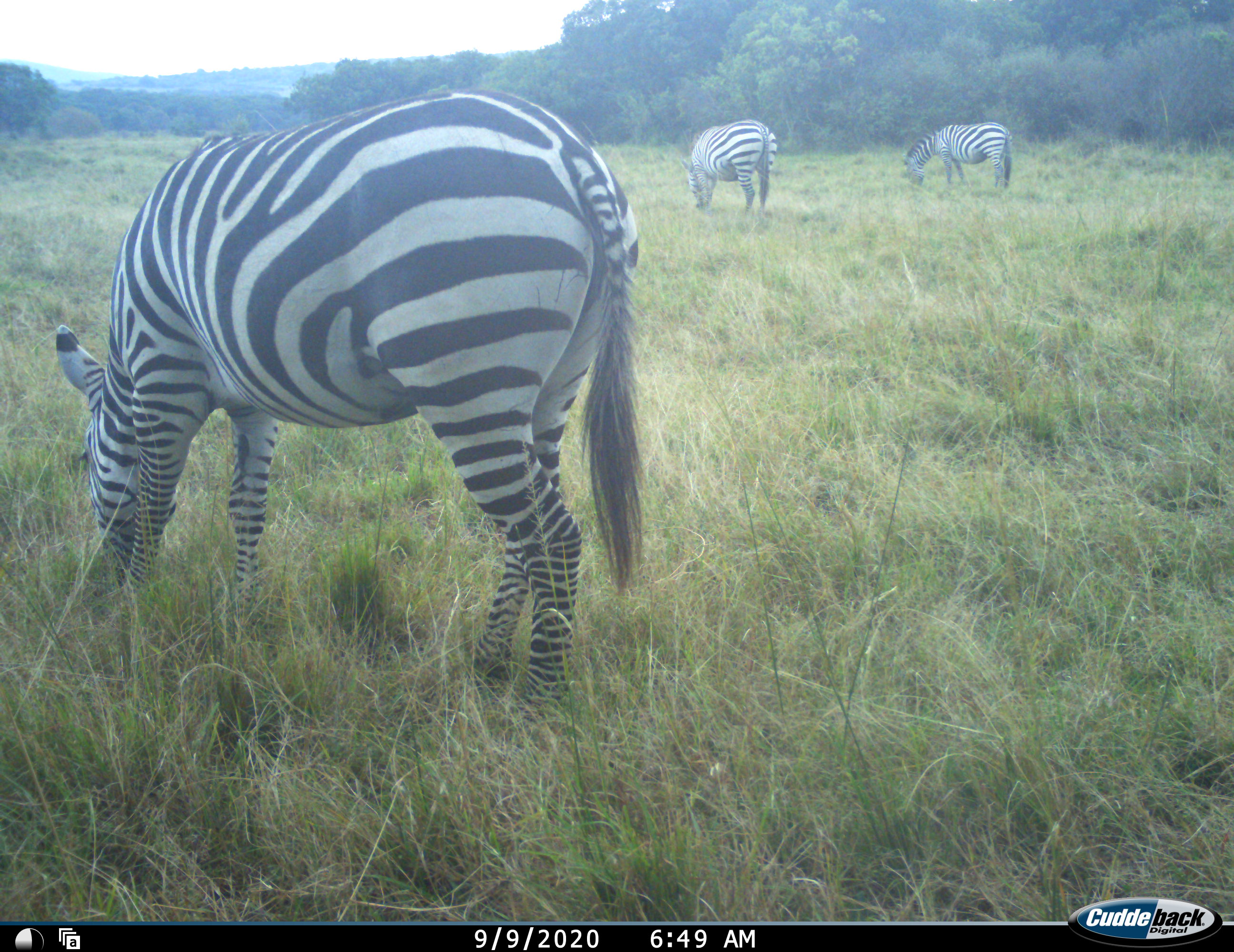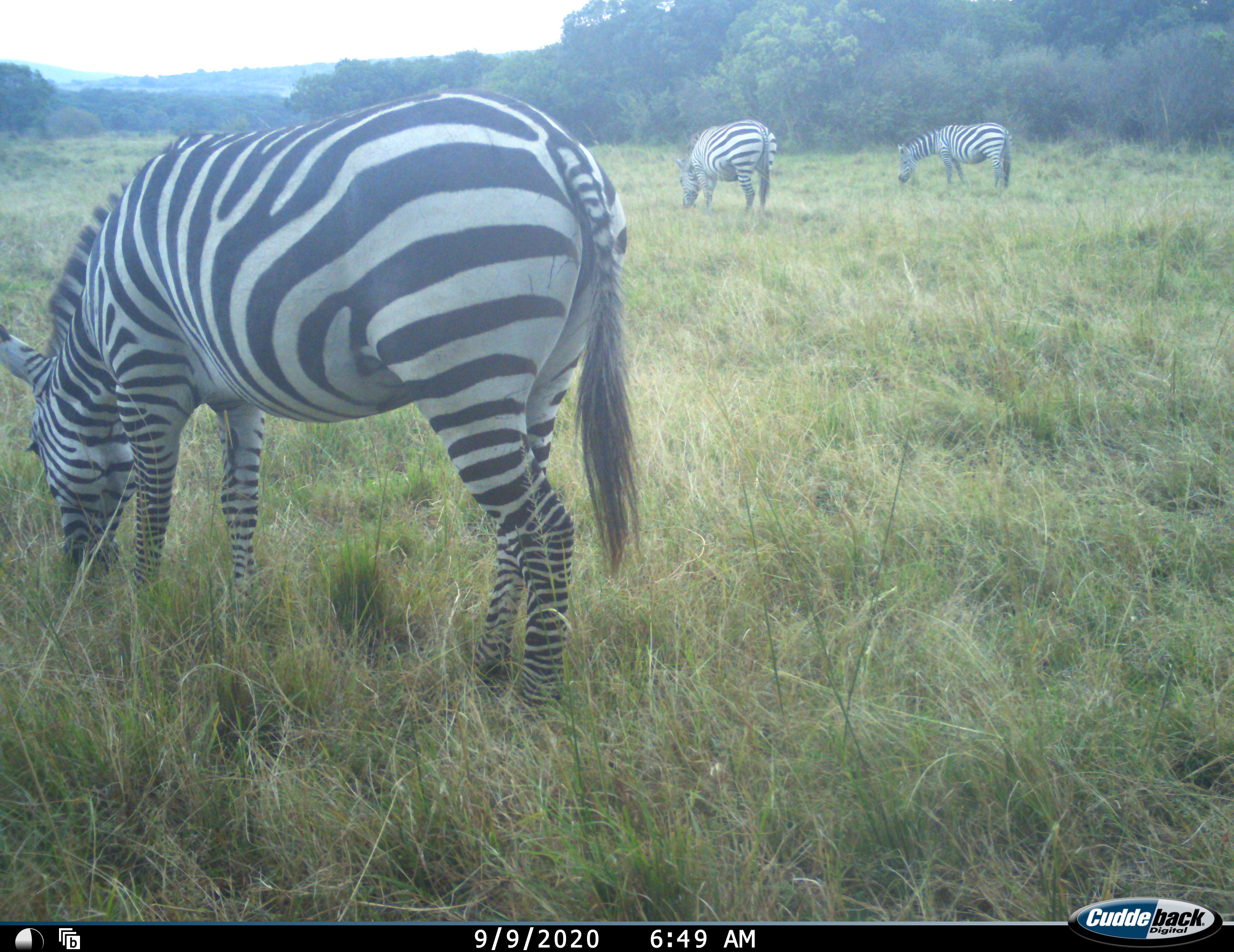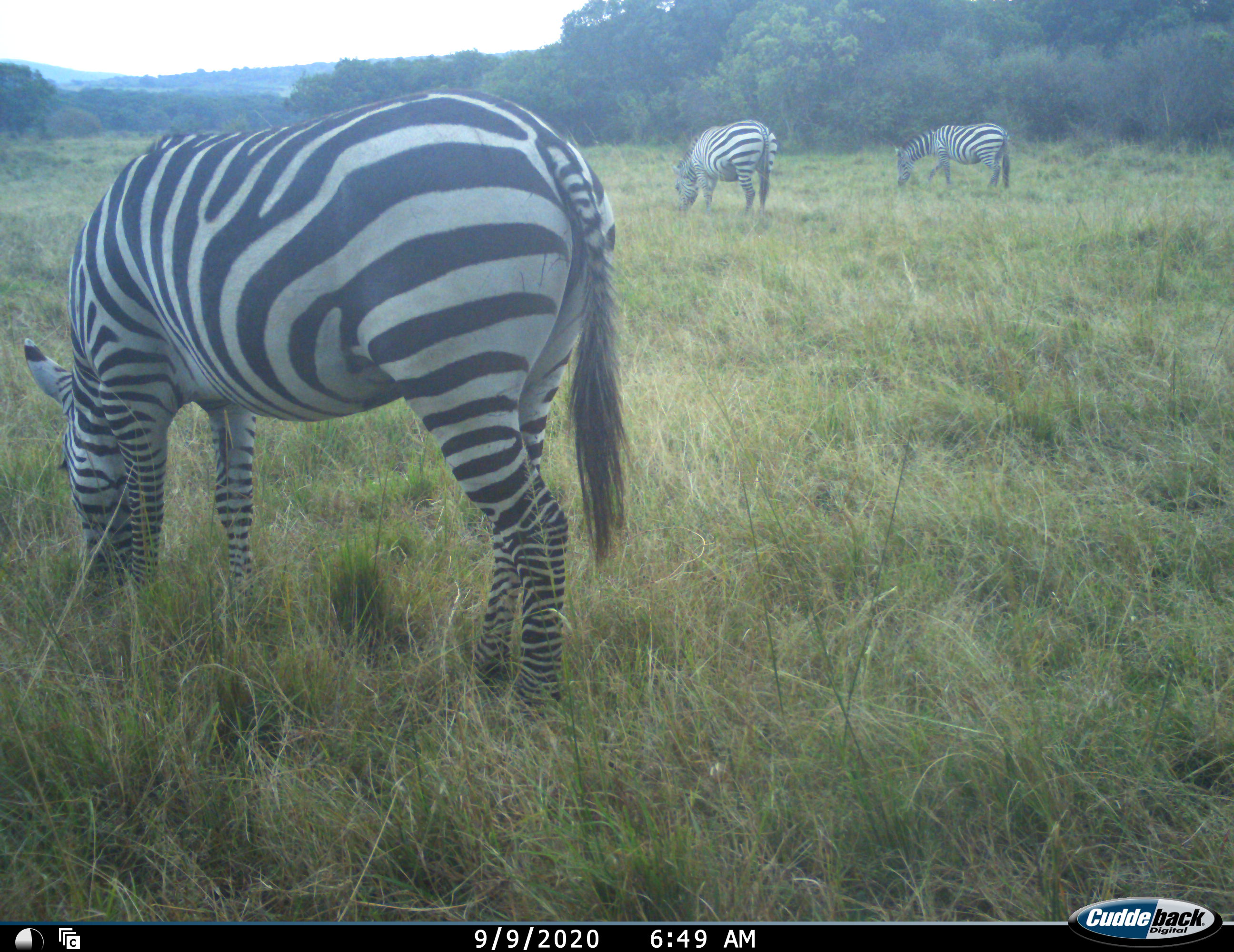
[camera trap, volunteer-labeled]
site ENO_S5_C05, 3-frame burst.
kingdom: Animalia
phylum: Chordata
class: Mammalia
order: Perissodactyla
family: Equidae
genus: Equus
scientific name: Equus quagga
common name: plains zebra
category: zebraplains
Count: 3.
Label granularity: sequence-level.